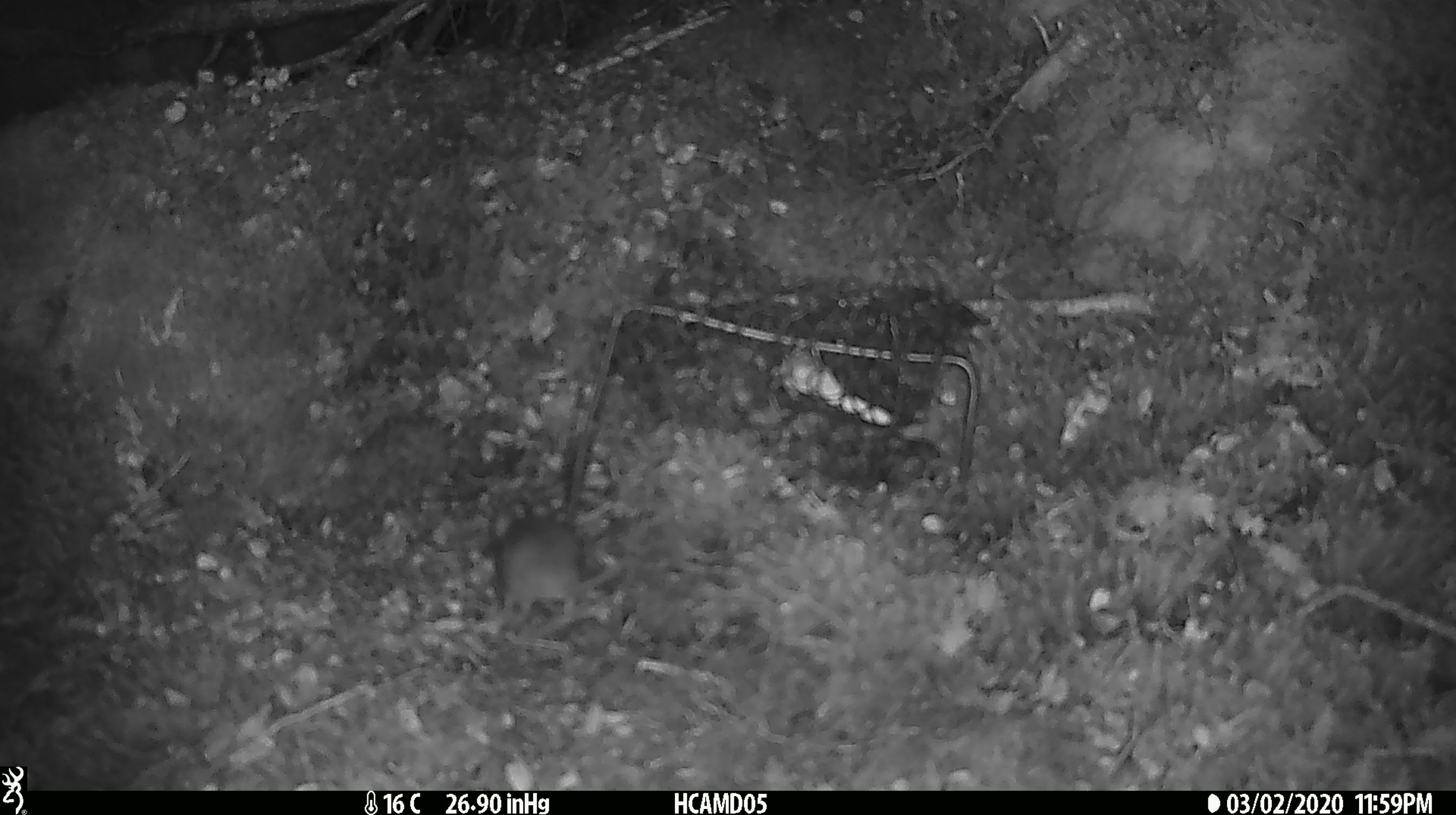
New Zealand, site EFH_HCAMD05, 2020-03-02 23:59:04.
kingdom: Animalia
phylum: Chordata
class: Mammalia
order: Rodentia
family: Muridae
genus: Mus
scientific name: Mus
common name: mouse